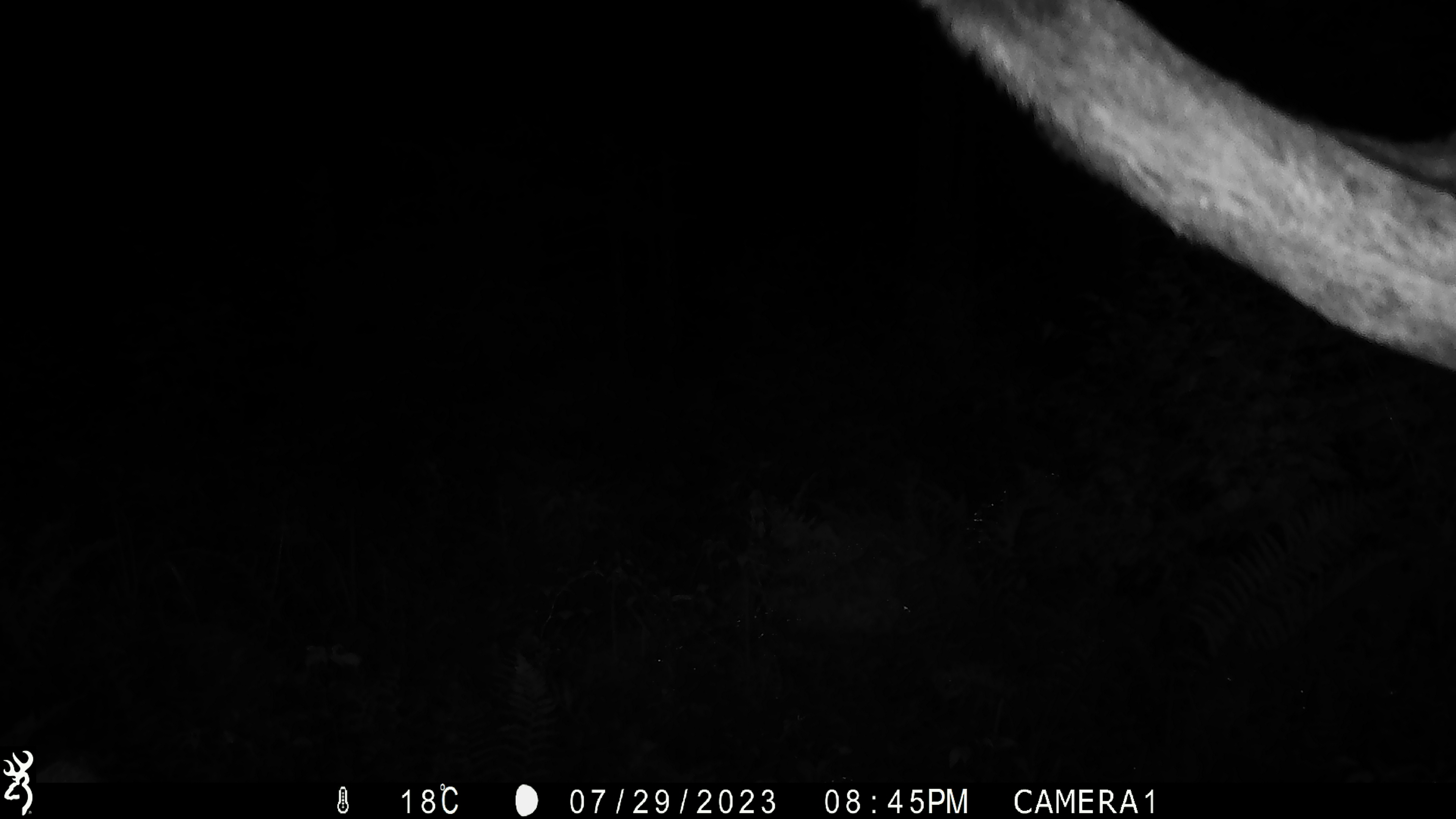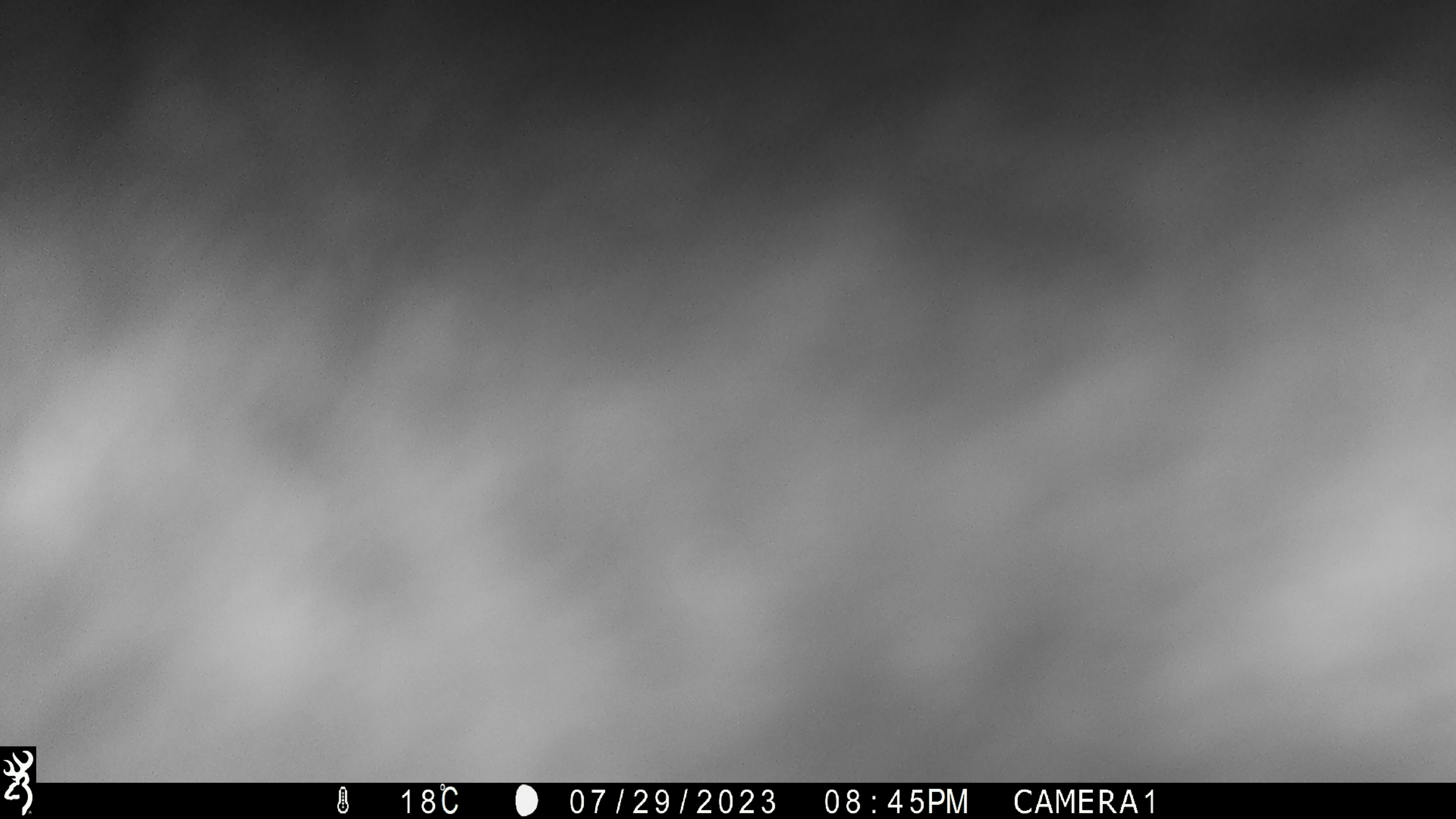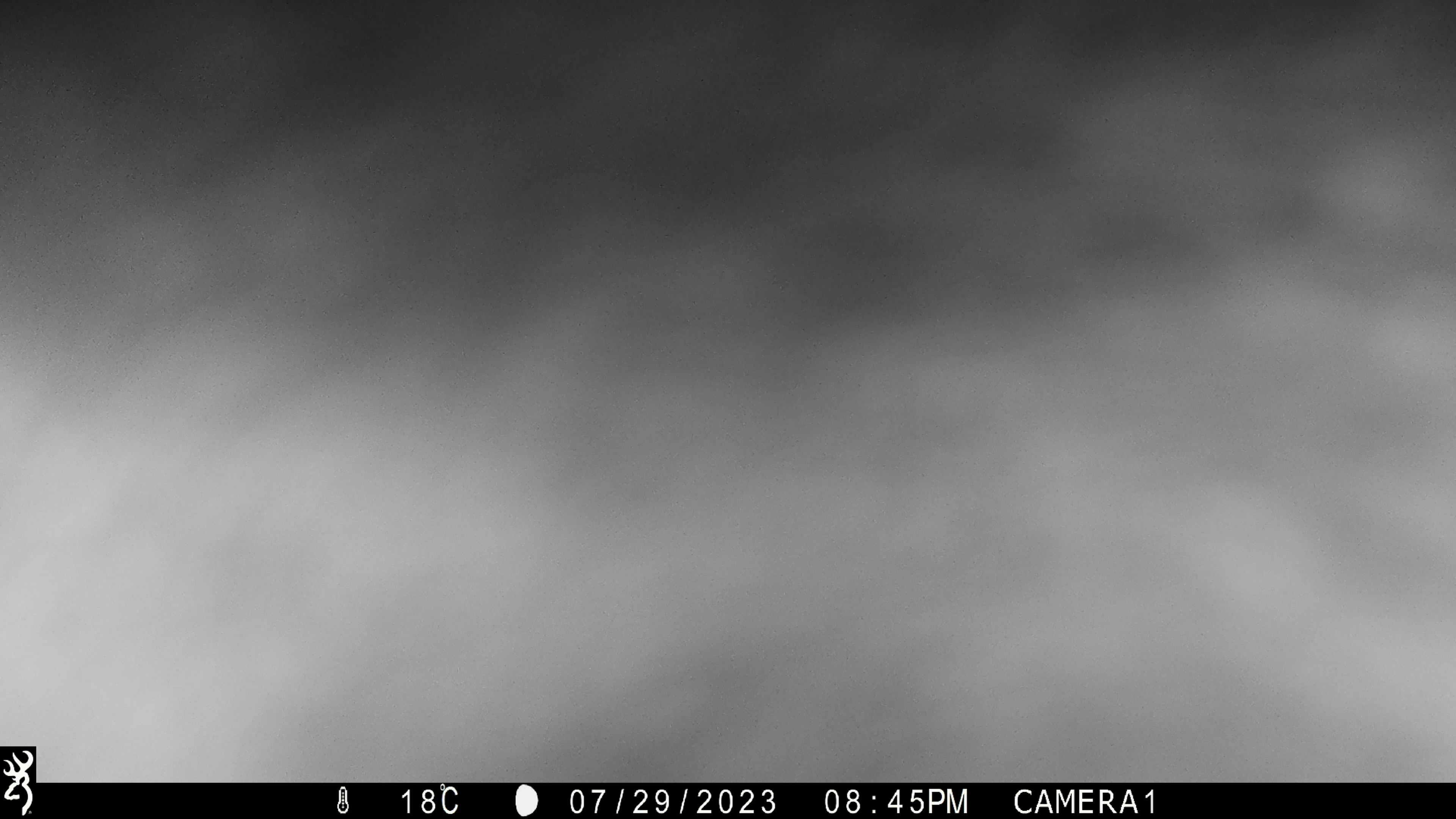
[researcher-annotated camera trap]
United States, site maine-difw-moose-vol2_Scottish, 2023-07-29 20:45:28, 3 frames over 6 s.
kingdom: Animalia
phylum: Chordata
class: Mammalia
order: Artiodactyla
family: Cervidae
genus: Alces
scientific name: Alces alces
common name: moose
Moose (Alces alces).